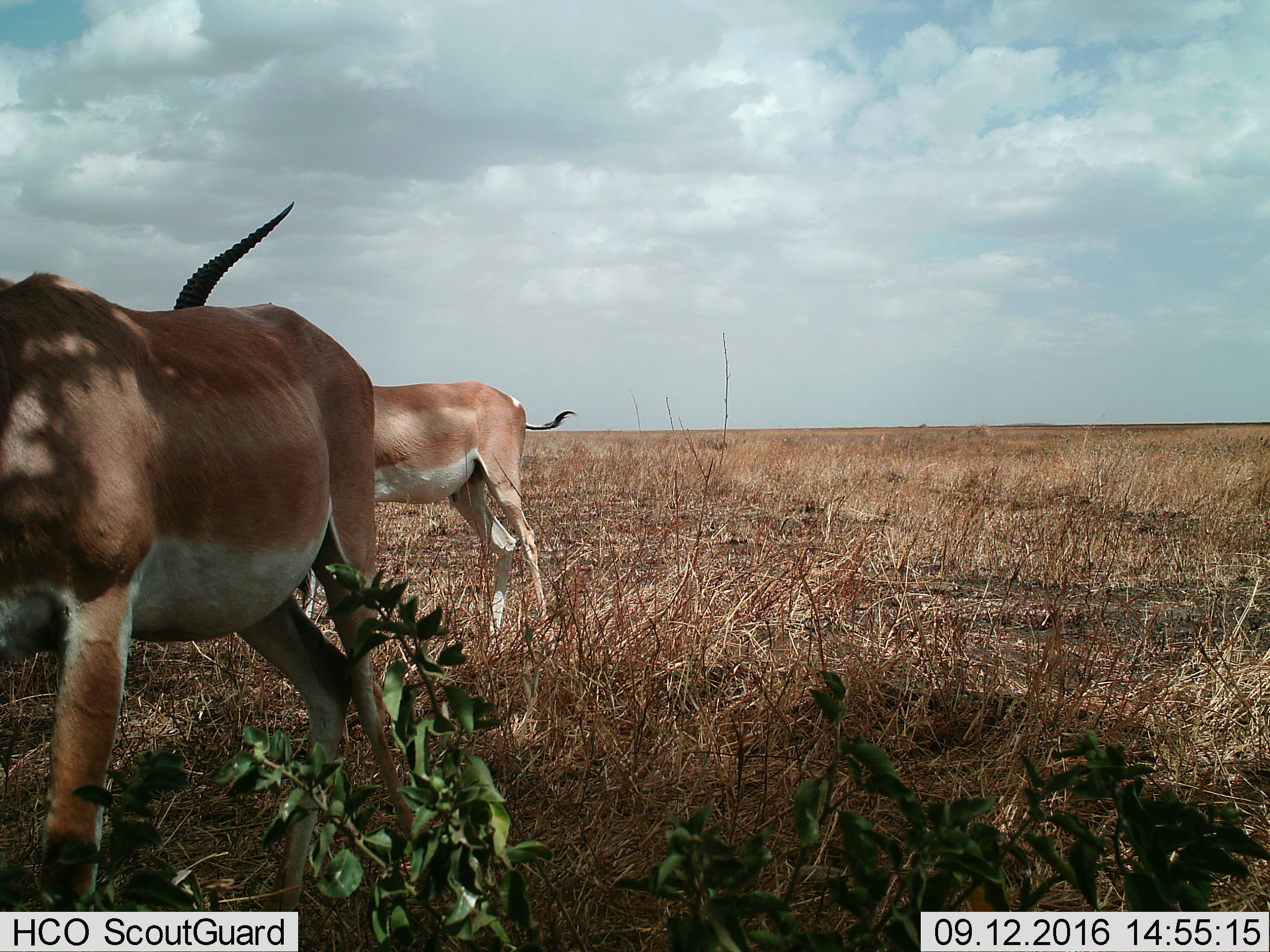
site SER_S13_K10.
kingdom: Animalia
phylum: Chordata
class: Mammalia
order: Artiodactyla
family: Bovidae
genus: Nanger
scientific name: Nanger granti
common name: grant's gazelle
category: gazellegrants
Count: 2.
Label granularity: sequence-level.